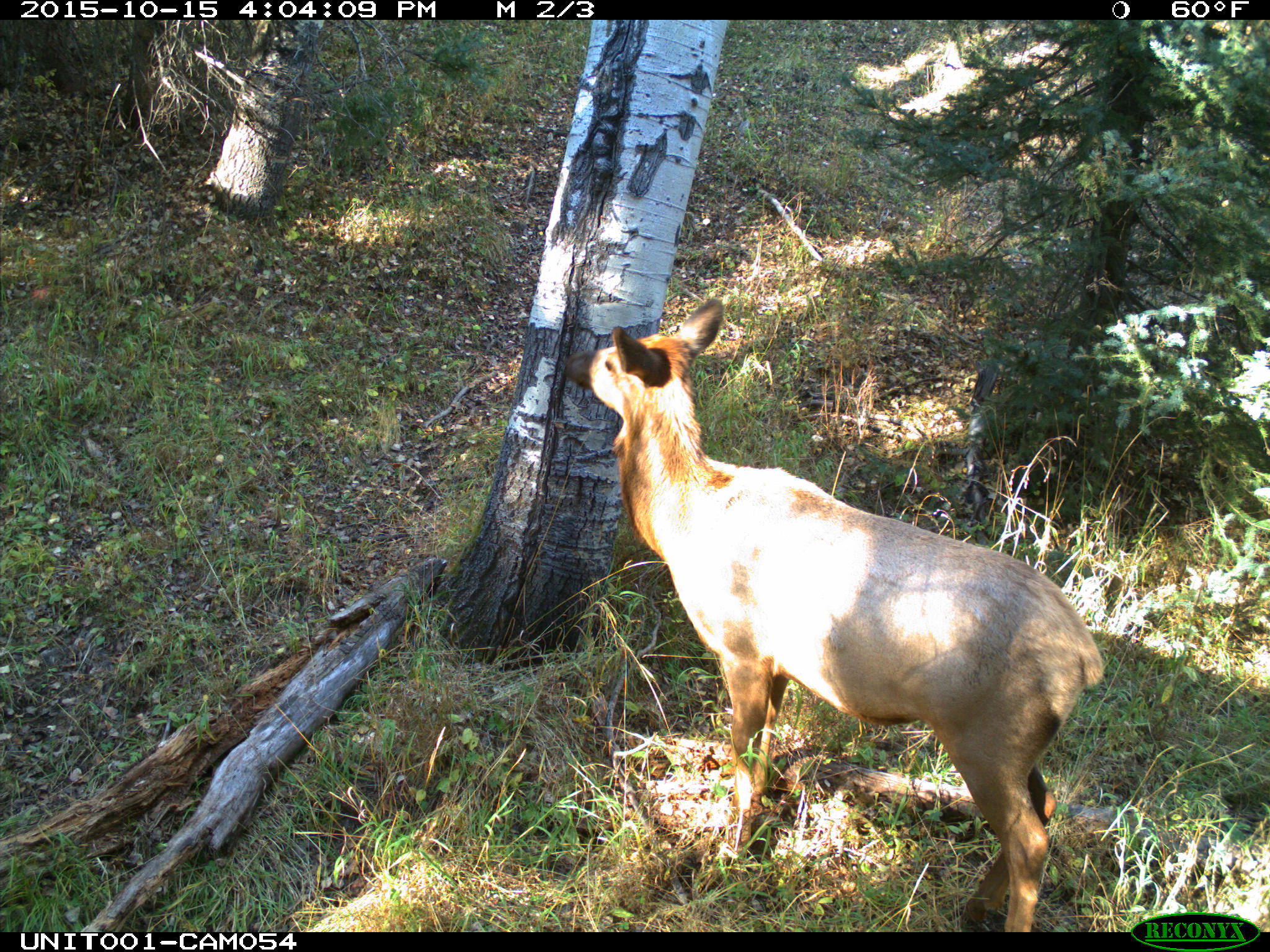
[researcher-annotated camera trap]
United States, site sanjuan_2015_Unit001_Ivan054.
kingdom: Animalia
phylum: Chordata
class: Mammalia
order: Artiodactyla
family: Cervidae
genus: Cervus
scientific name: Cervus elaphus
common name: red deer